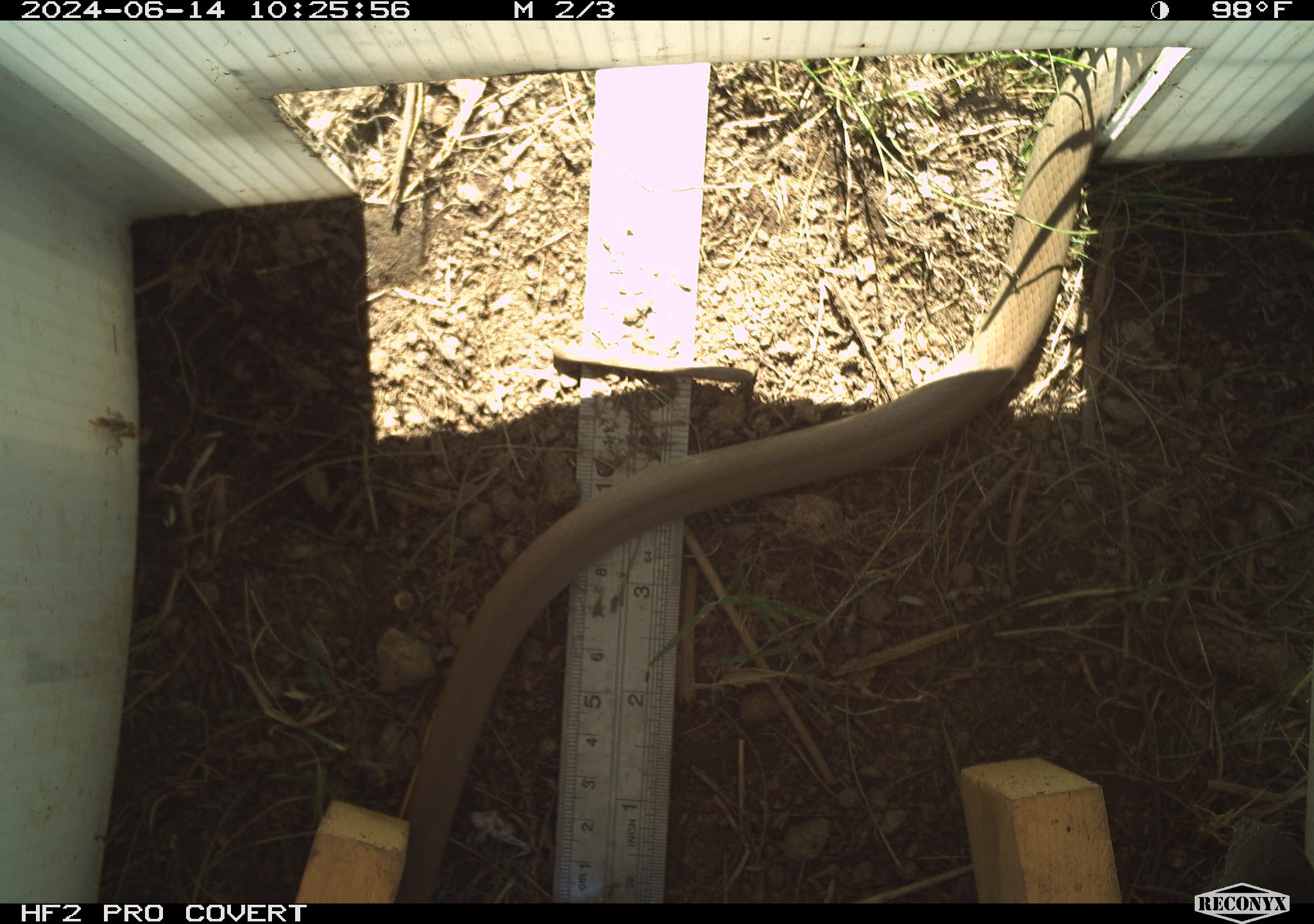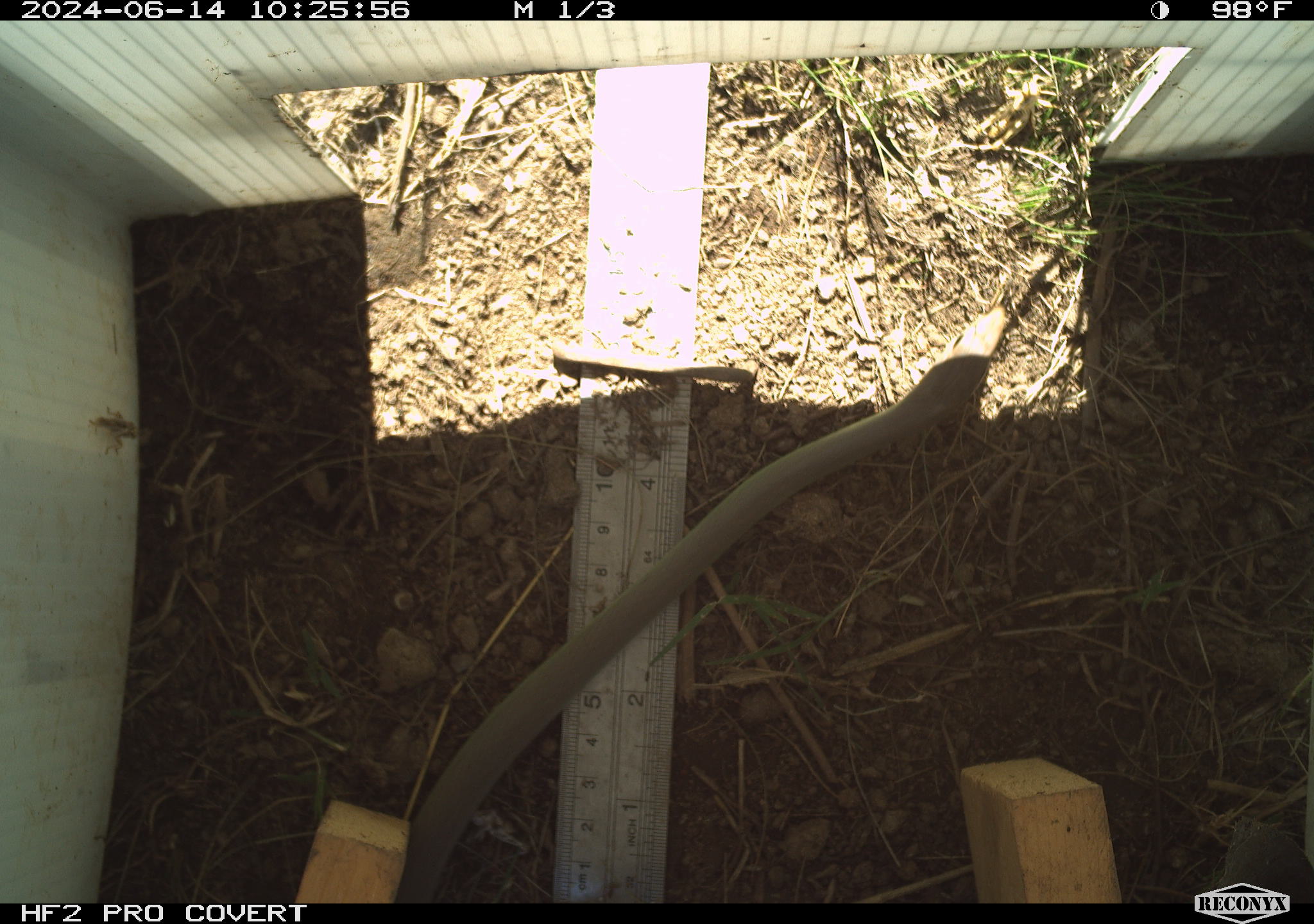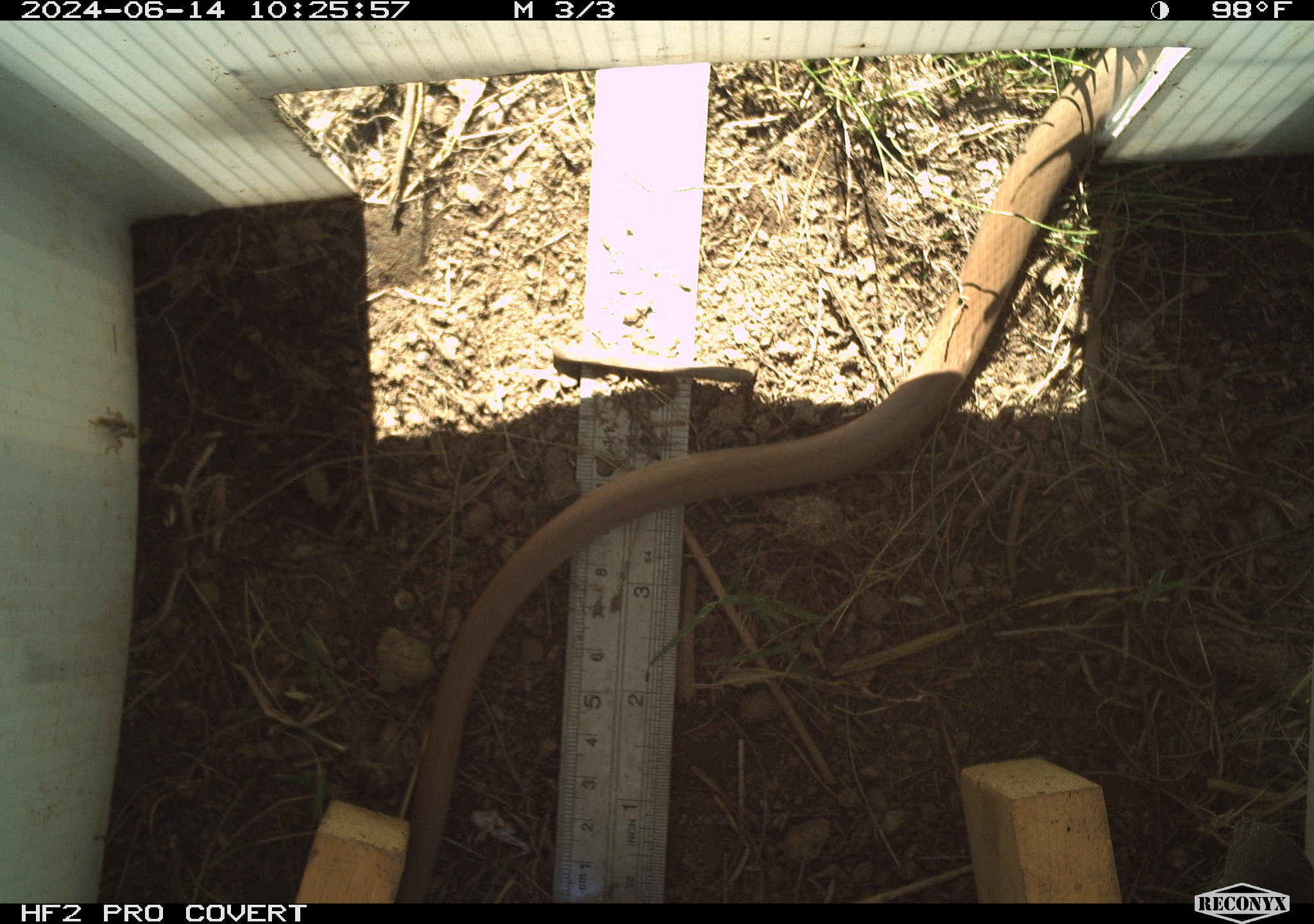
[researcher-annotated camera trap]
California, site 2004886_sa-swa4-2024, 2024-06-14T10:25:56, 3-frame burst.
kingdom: Animalia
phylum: Chordata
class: Reptilia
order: Squamata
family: Colubridae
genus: Coluber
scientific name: Coluber constrictor mormon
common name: western yellow-bellied racer